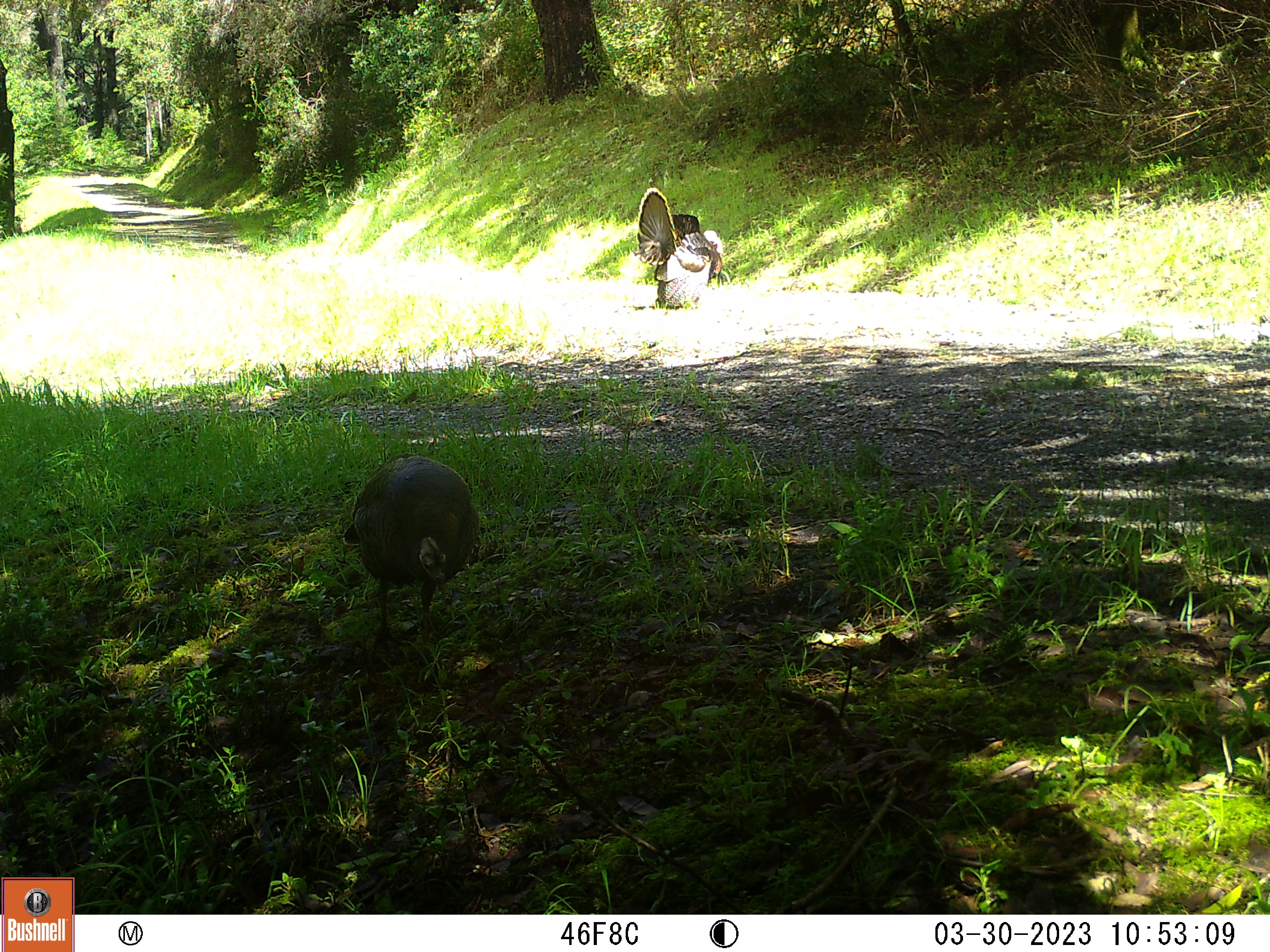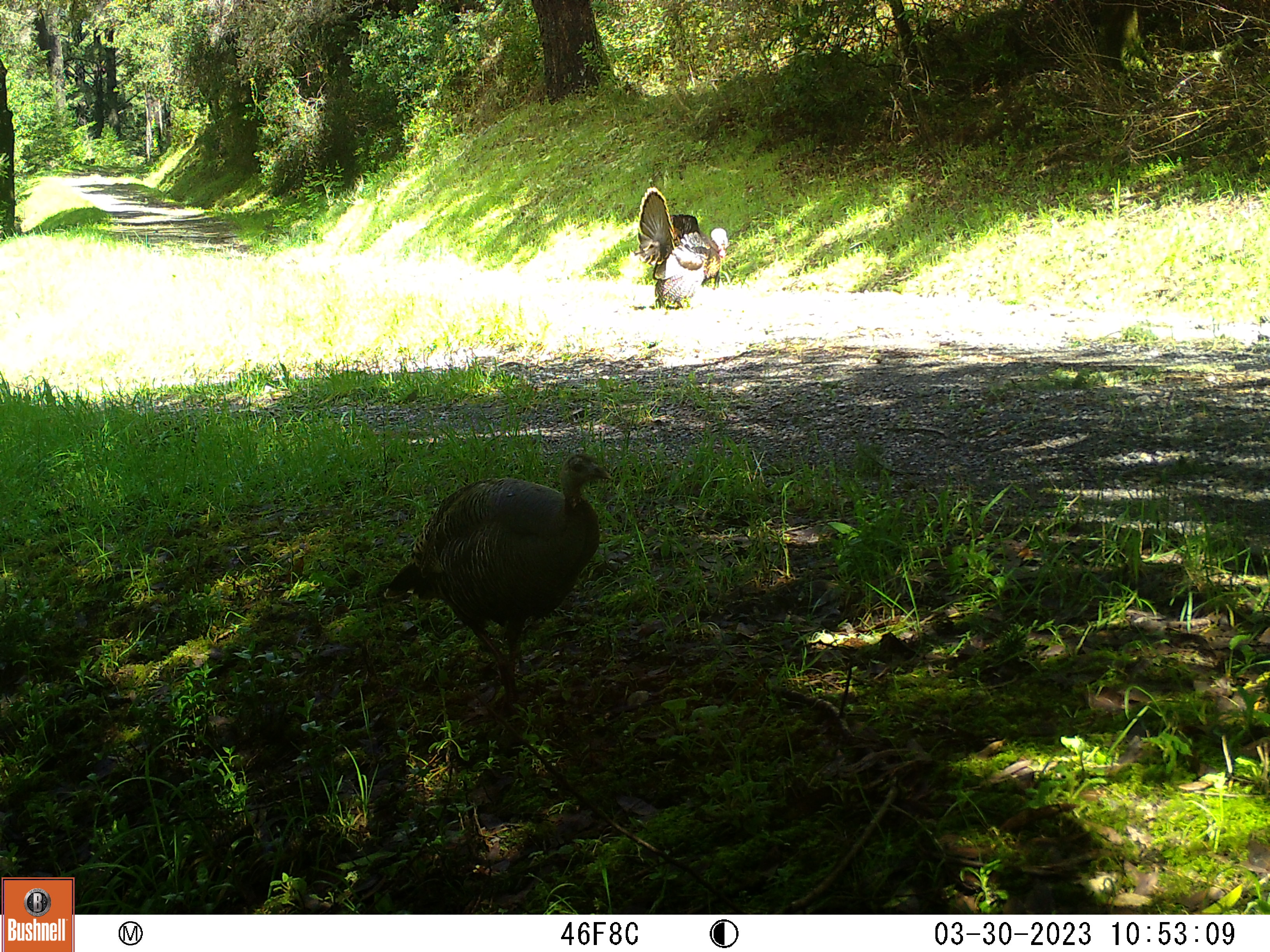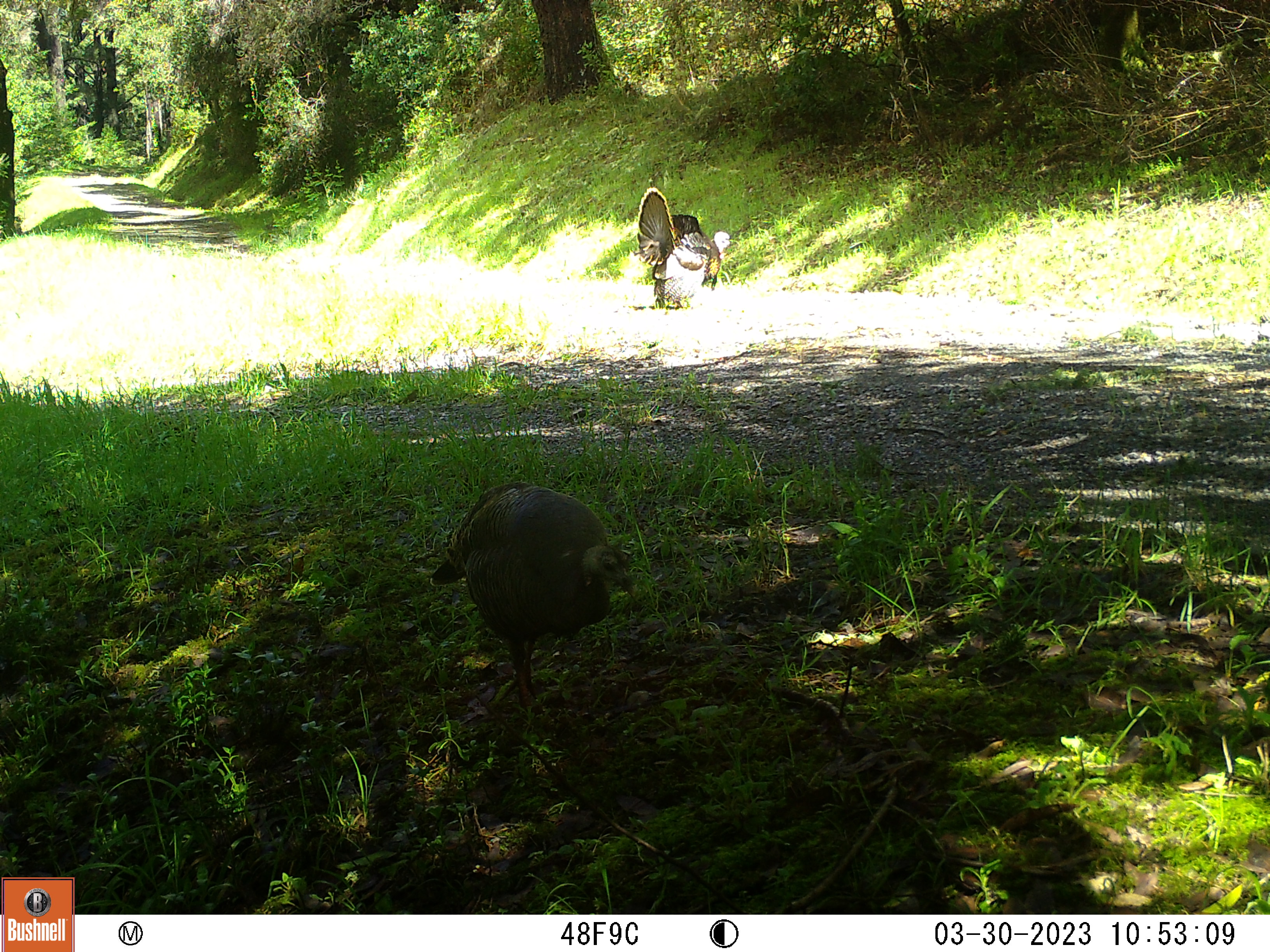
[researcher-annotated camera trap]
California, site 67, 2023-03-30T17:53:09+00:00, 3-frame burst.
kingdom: Animalia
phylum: Chordata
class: Aves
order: Galliformes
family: Phasianidae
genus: Meleagris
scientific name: Meleagris gallopavo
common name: turkey